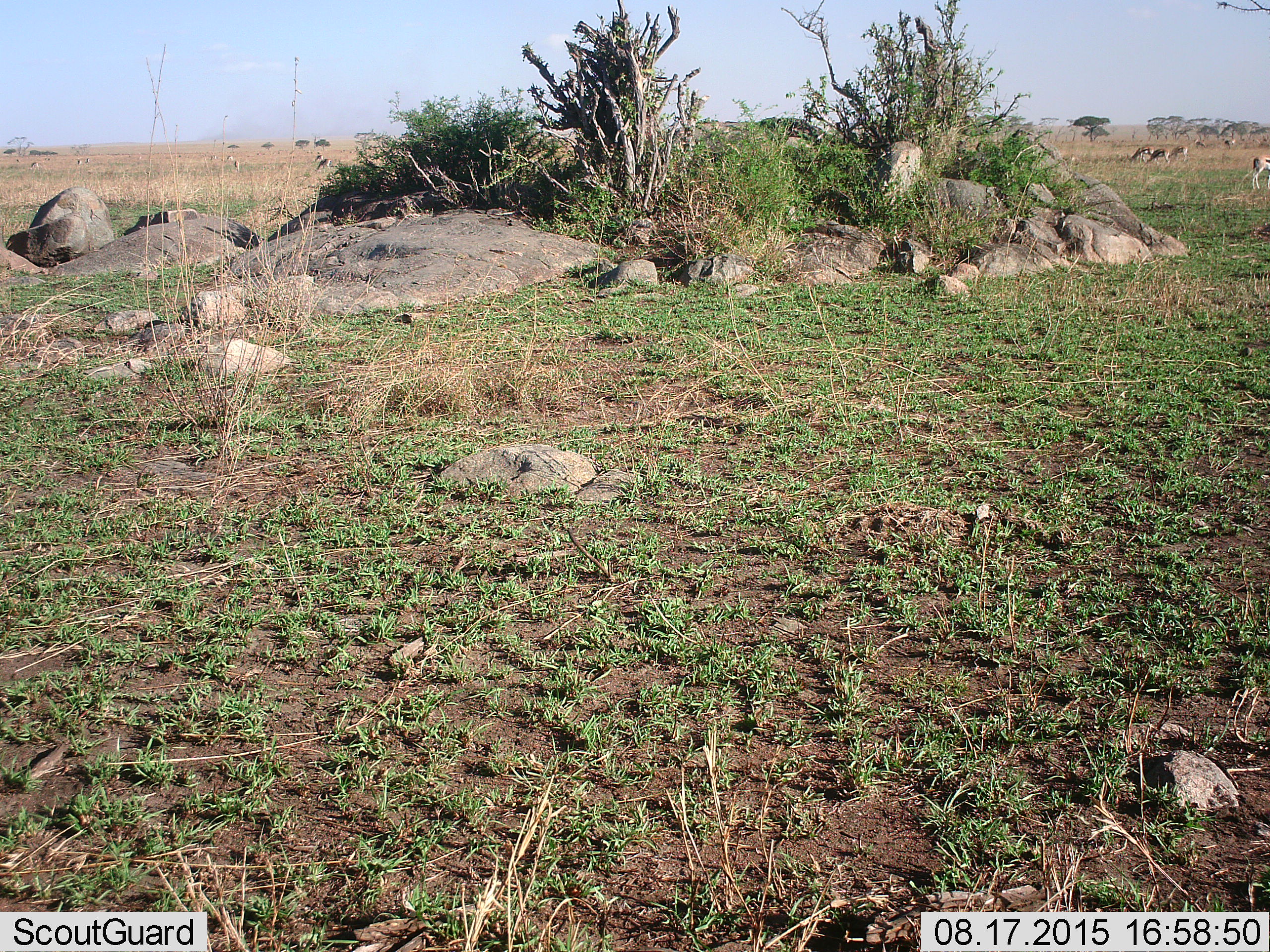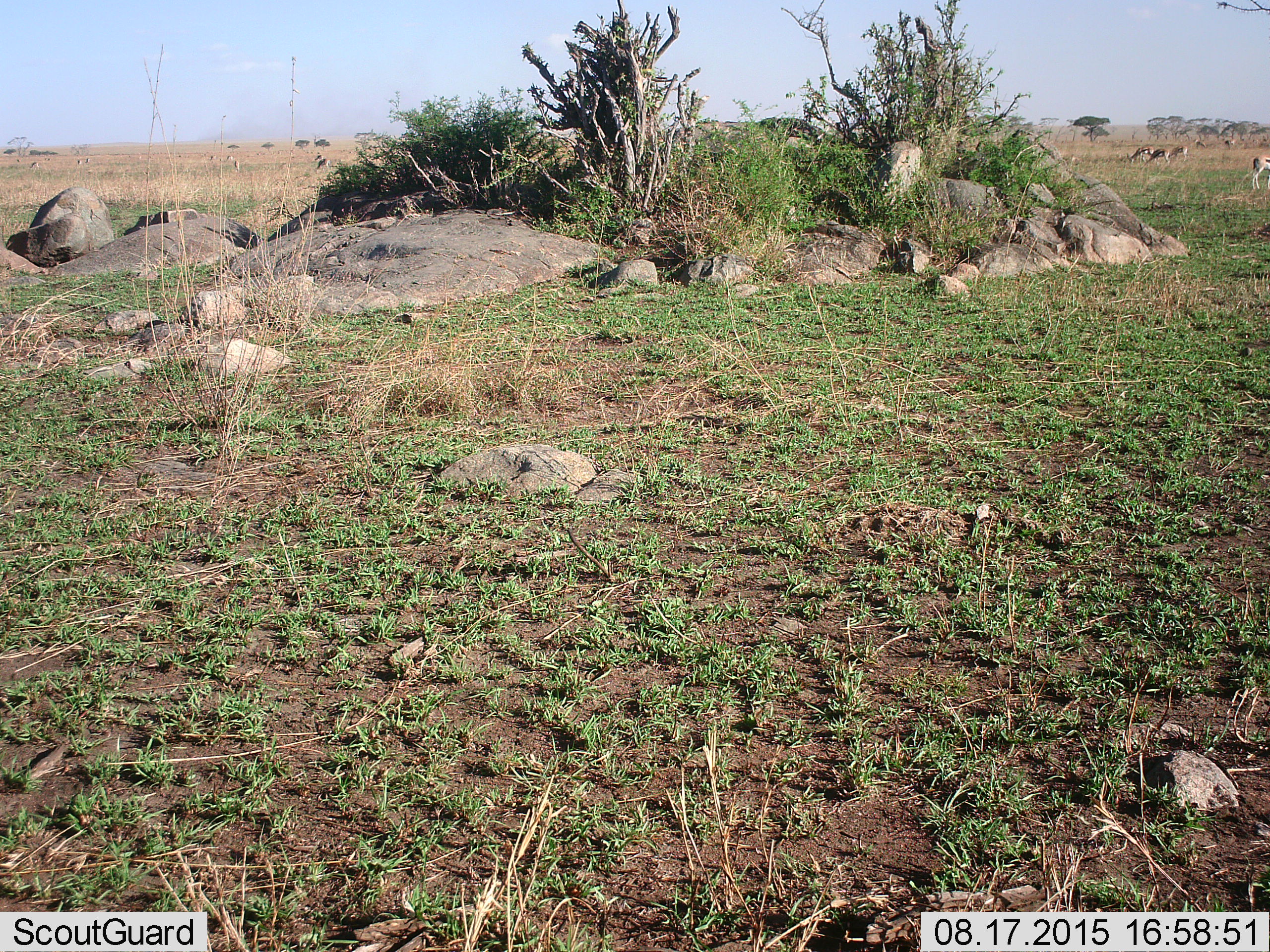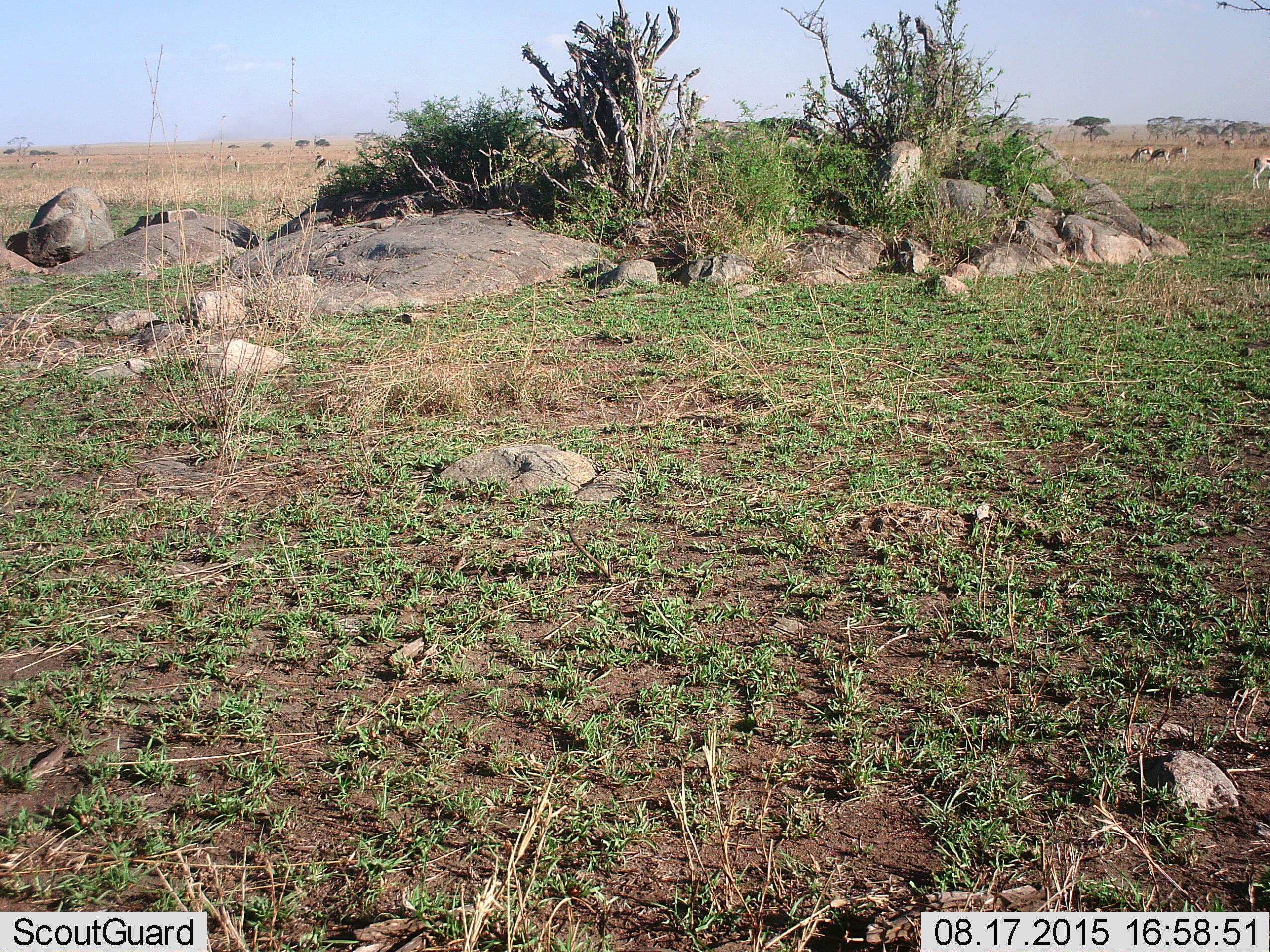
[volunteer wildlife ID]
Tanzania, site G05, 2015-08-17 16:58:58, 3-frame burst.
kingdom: Animalia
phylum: Chordata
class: Mammalia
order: Artiodactyla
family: Bovidae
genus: Eudorcas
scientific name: Eudorcas thomsonii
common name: thomson's gazelle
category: gazellethomsons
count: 11-50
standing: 69%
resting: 0%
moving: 46%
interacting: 8%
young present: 8%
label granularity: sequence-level